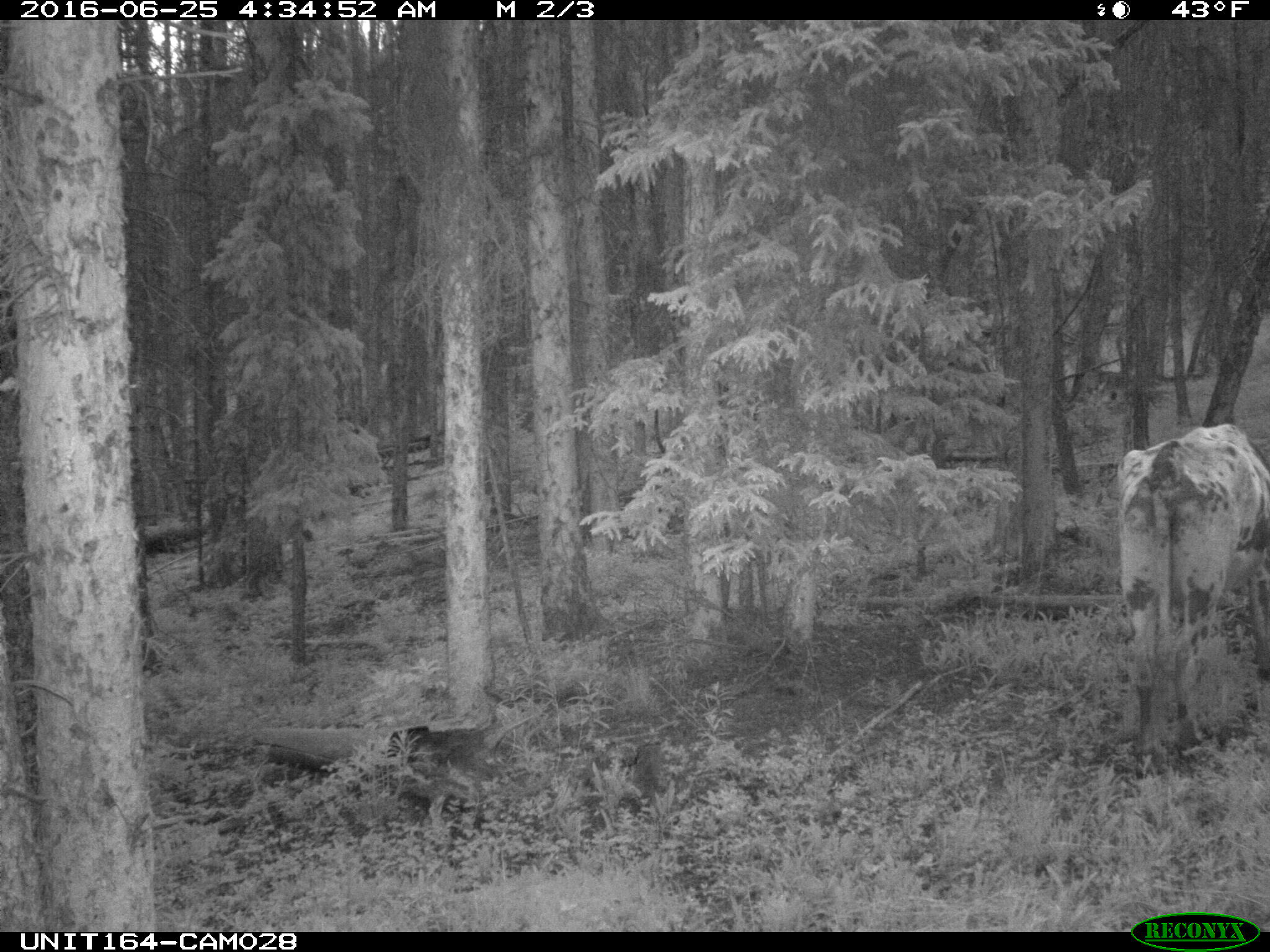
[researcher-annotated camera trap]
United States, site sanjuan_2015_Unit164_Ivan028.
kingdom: Animalia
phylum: Chordata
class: Mammalia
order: Artiodactyla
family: Bovidae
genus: Bos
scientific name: Bos taurus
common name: domestic cow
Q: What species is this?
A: Bos taurus (domestic cow).